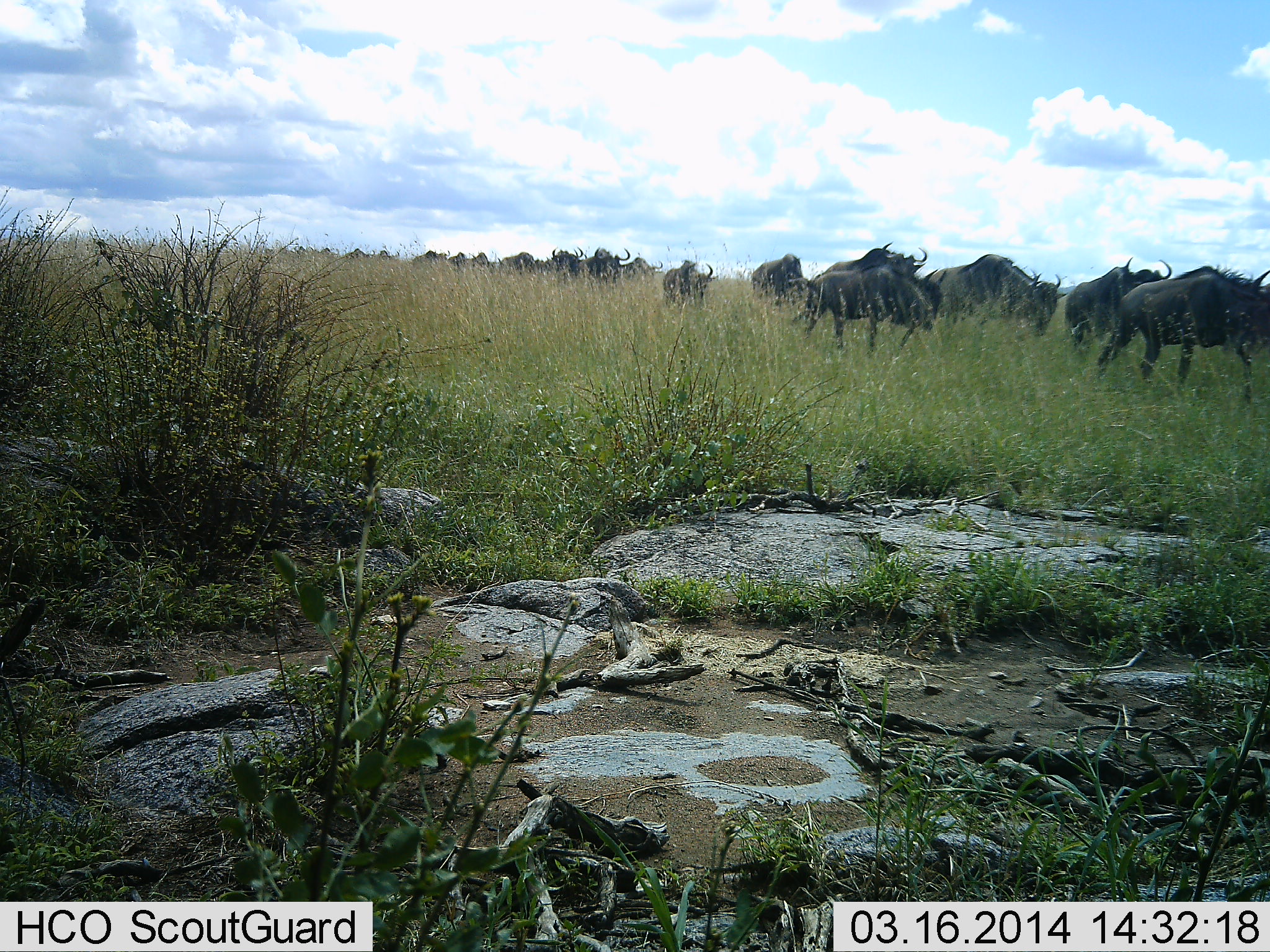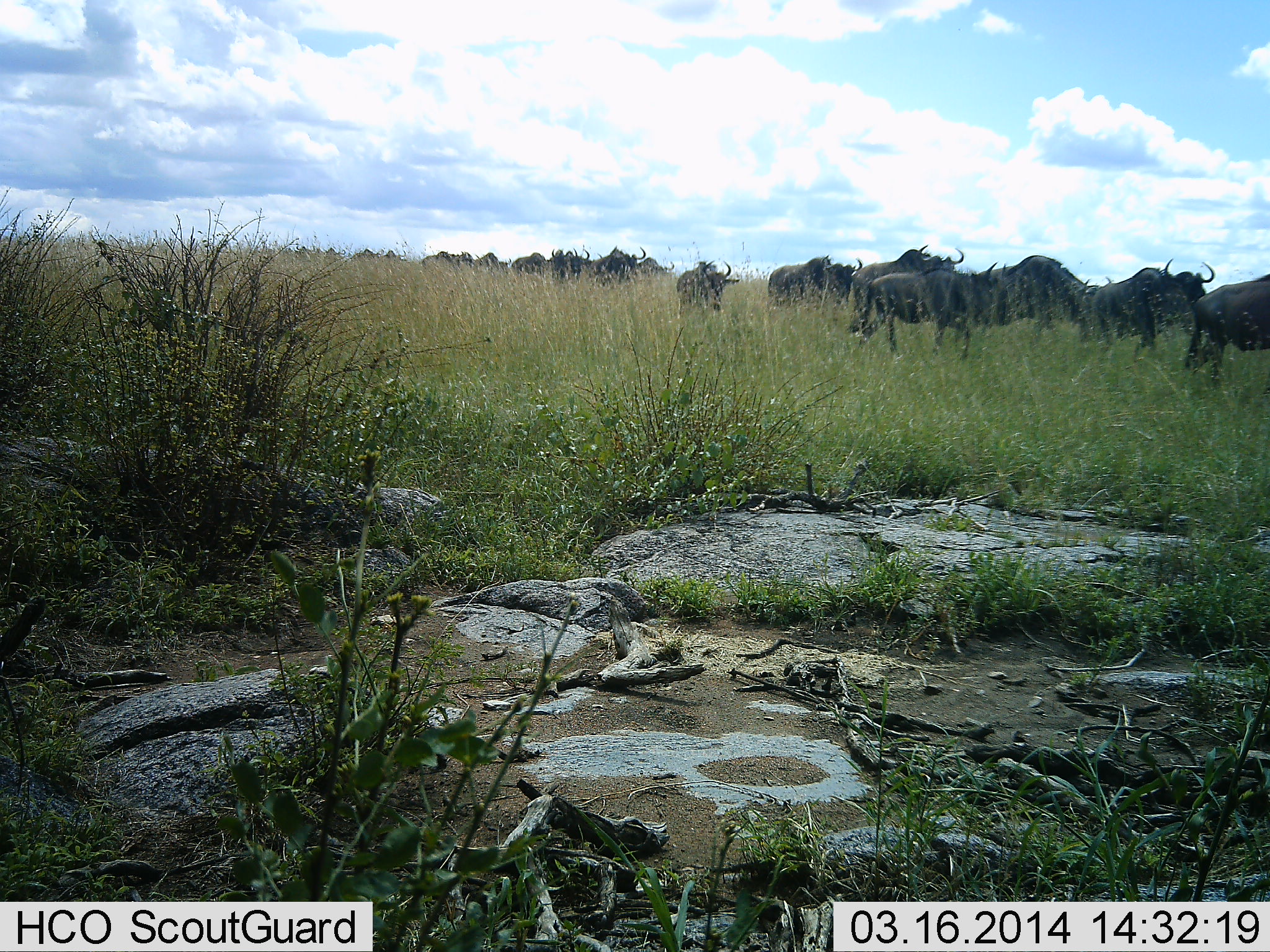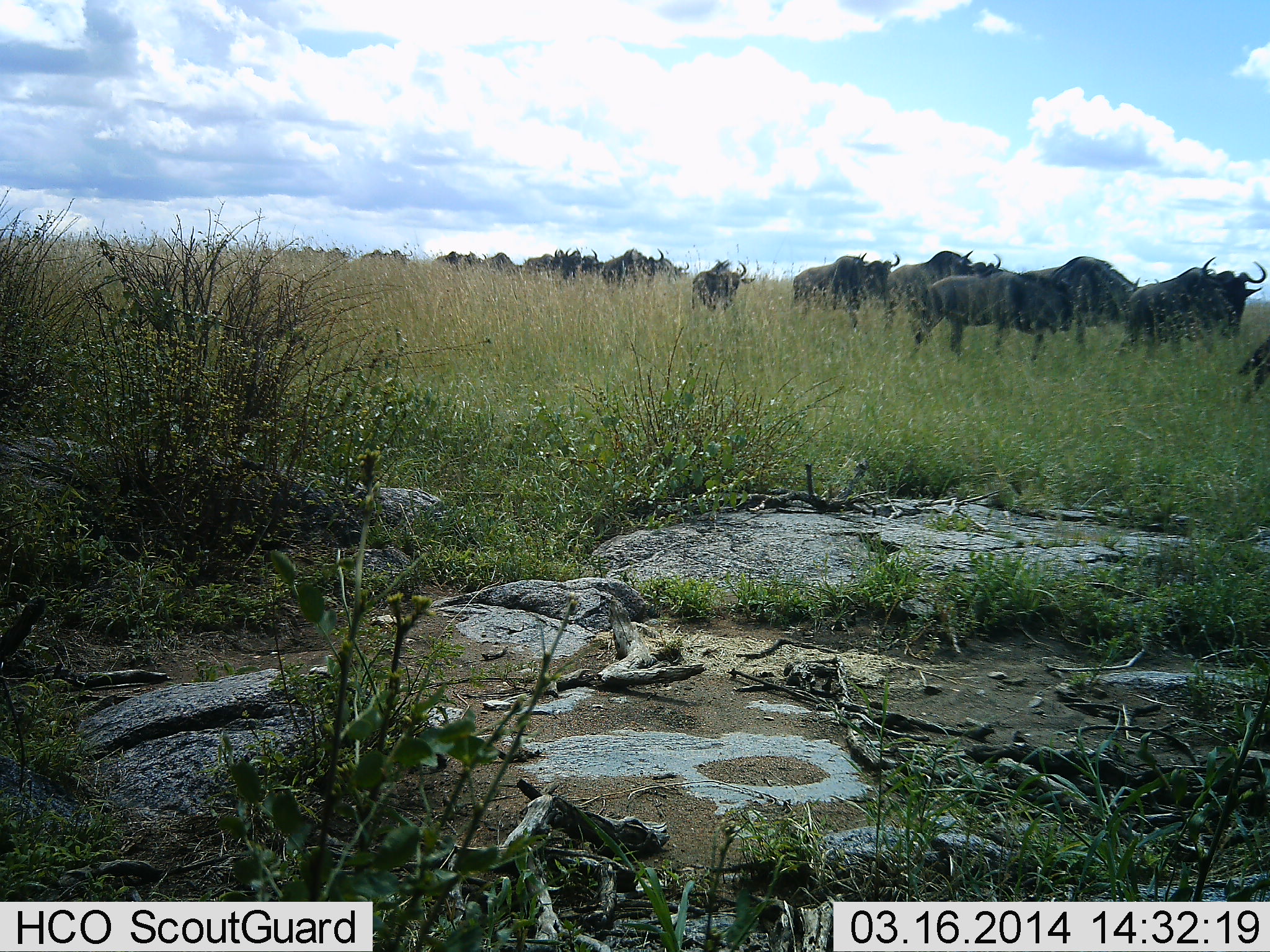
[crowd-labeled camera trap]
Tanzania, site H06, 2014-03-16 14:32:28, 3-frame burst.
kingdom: Animalia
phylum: Chordata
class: Mammalia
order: Artiodactyla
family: Bovidae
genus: Connochaetes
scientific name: Connochaetes taurinus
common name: blue wildebeest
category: wildebeest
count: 11-50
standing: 0%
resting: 0%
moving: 100%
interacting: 0%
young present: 0%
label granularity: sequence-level